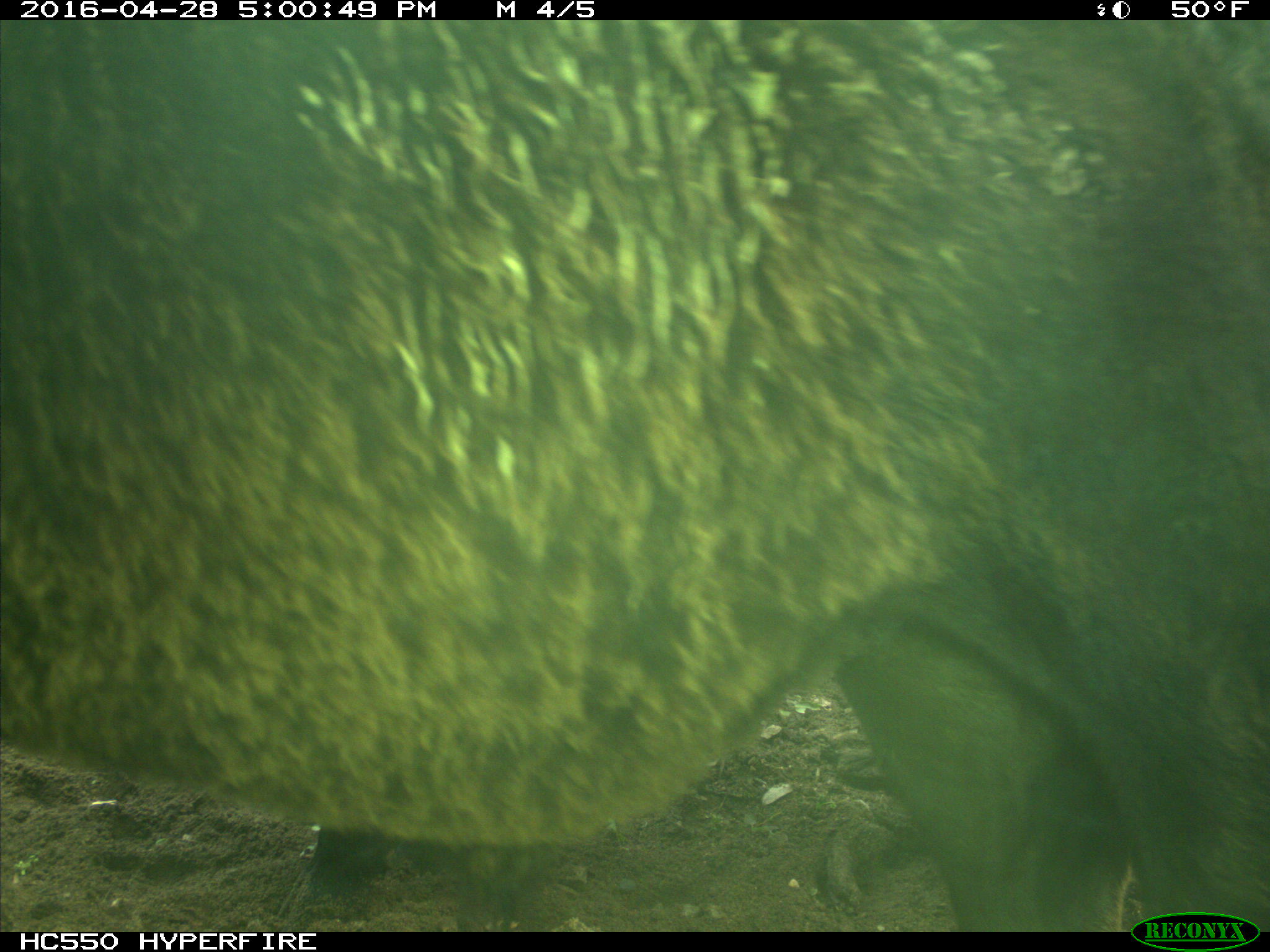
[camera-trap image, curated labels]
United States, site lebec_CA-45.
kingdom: Animalia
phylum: Chordata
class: Mammalia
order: Artiodactyla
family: Bovidae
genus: Bos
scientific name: Bos taurus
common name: domestic cow